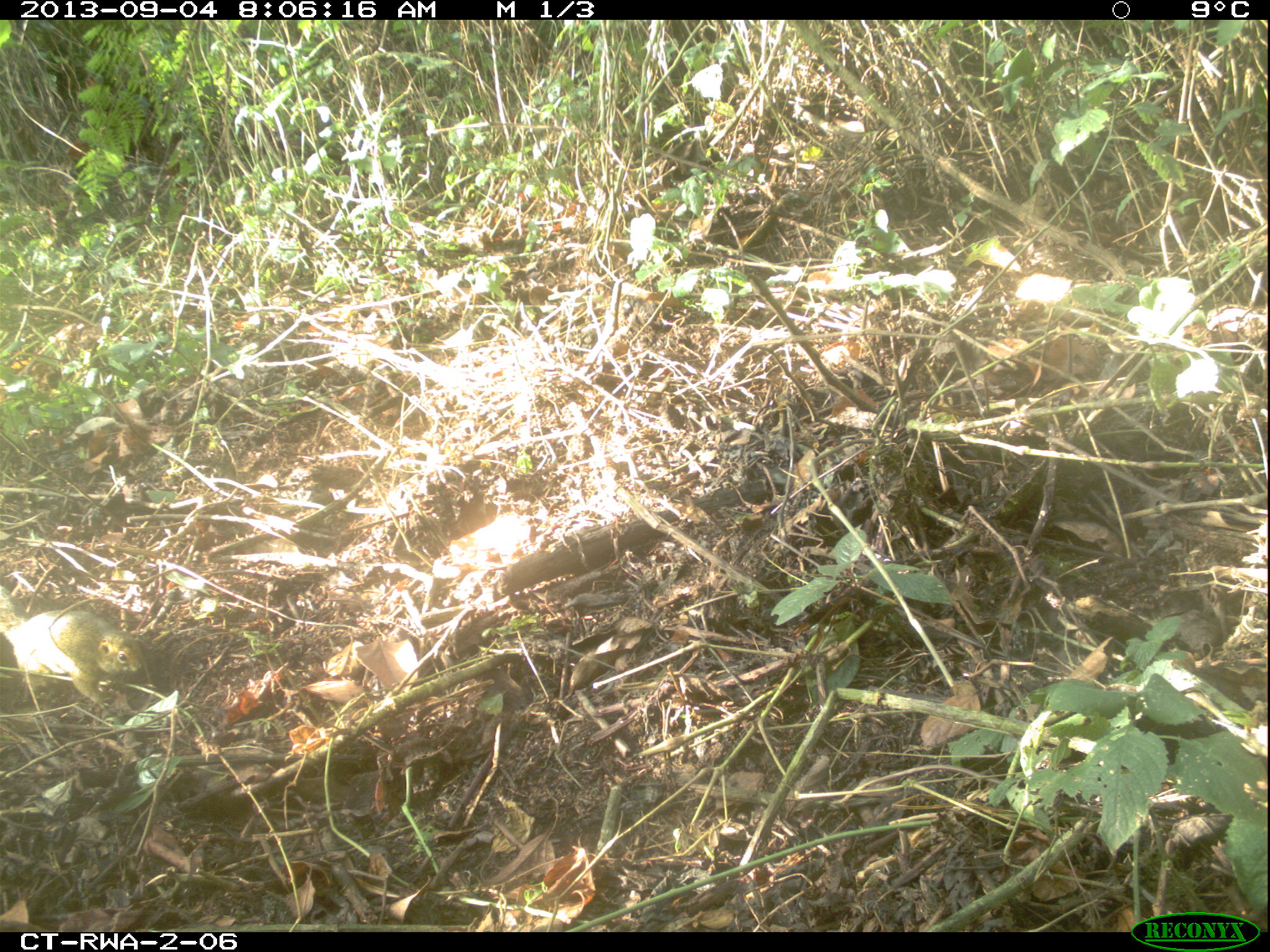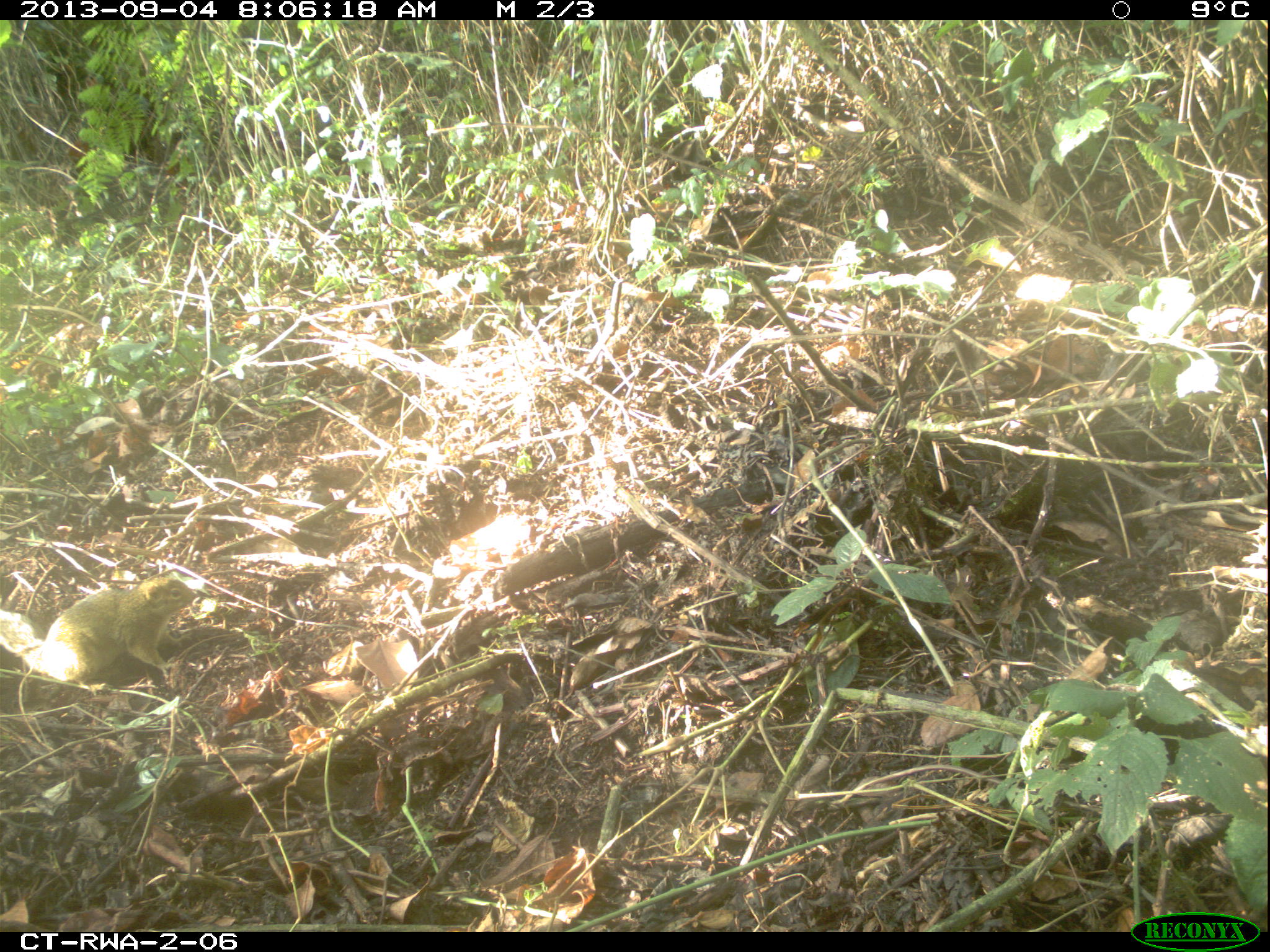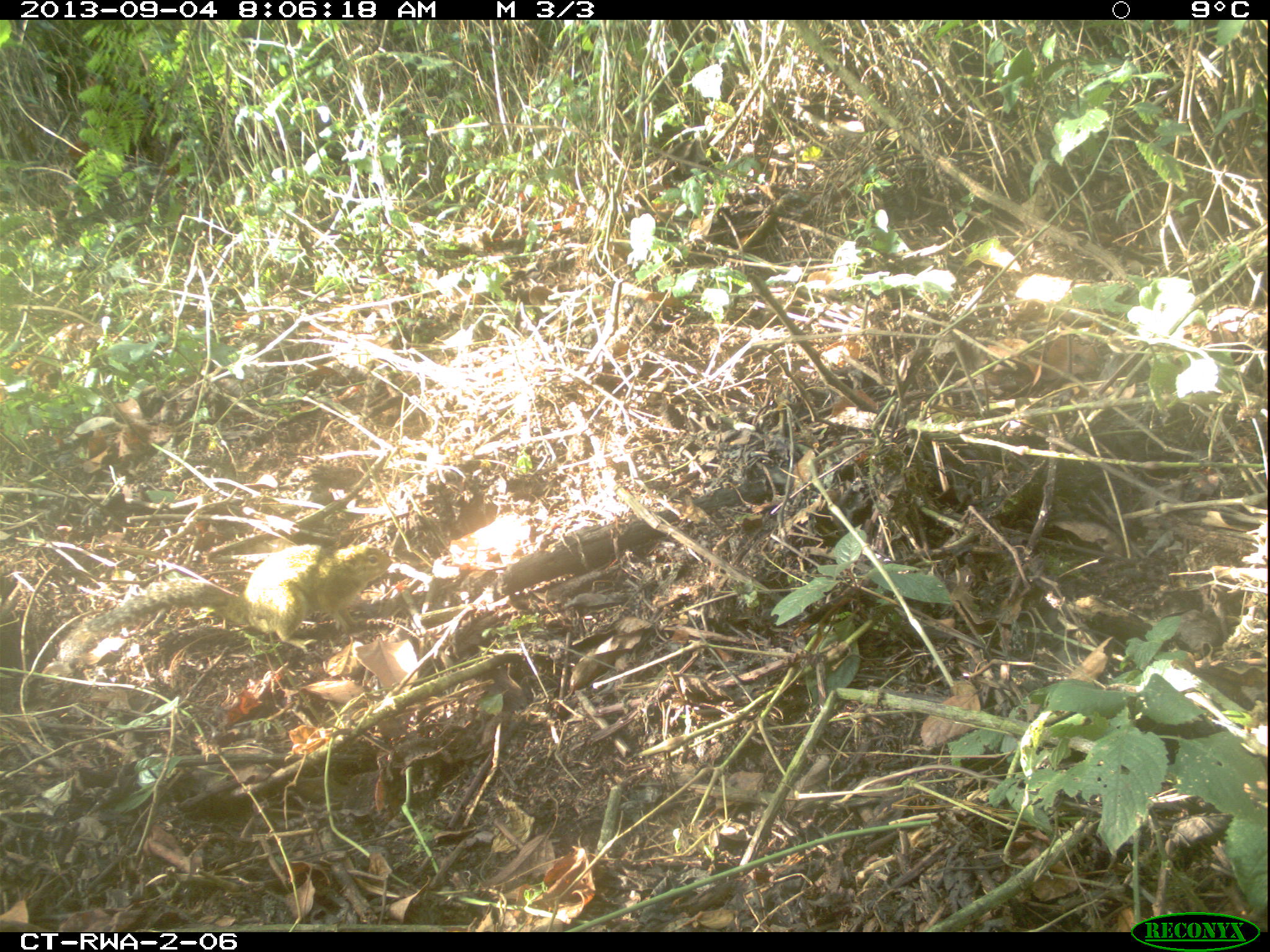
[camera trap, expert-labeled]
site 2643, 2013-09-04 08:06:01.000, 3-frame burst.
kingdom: Animalia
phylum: Chordata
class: Mammalia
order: Rodentia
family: Sciuridae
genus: Funisciurus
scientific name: Funisciurus carruthersi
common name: carruther's mountain squirrel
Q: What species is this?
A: Funisciurus carruthersi (carruther's mountain squirrel).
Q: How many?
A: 1.